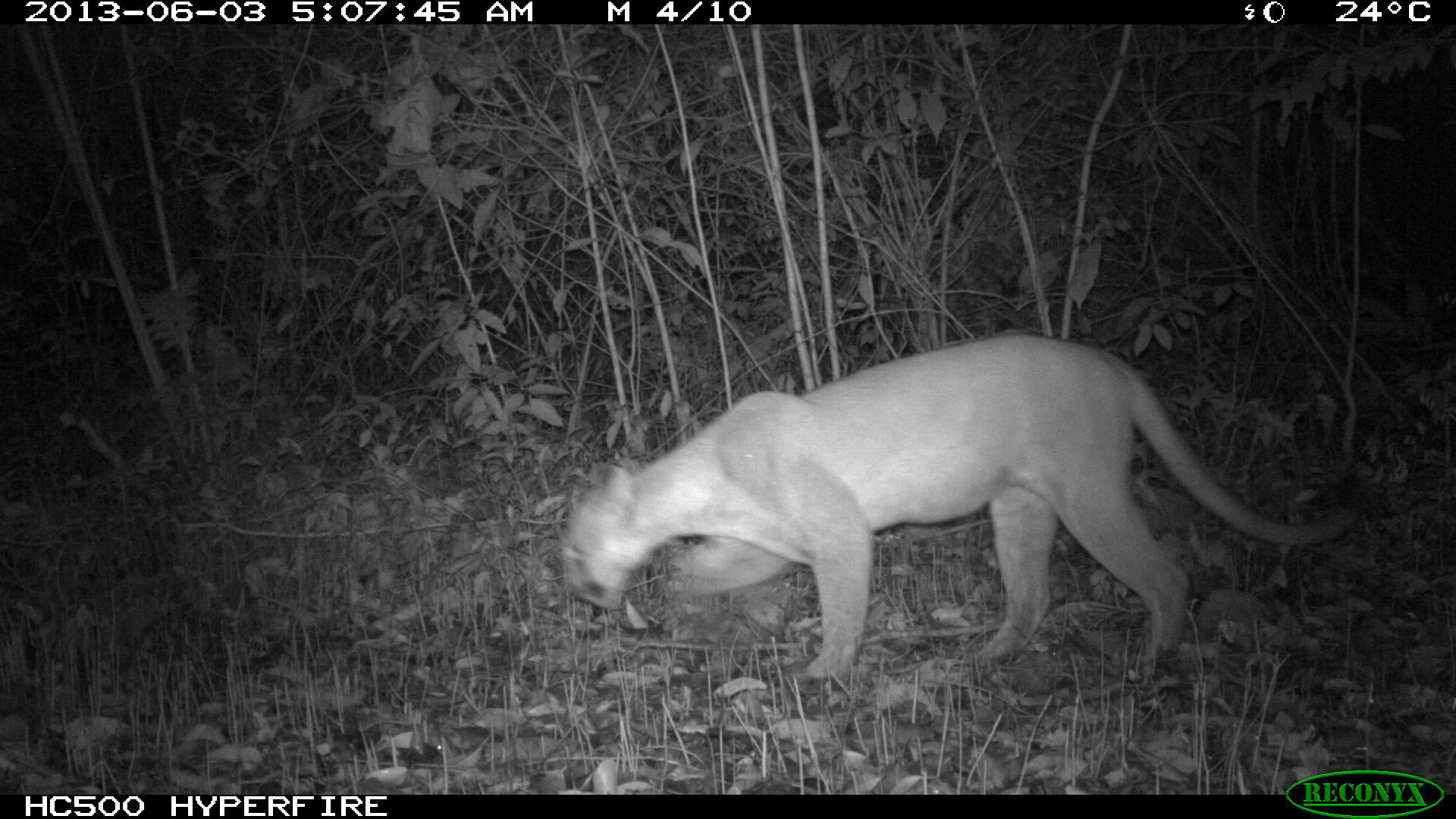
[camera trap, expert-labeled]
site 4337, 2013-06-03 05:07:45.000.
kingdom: Animalia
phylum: Chordata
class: Mammalia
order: Carnivora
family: Felidae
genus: Puma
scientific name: Puma concolor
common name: mountain lion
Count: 1.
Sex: male.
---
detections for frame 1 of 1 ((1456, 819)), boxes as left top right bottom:
puma concolor: 556 328 1364 681